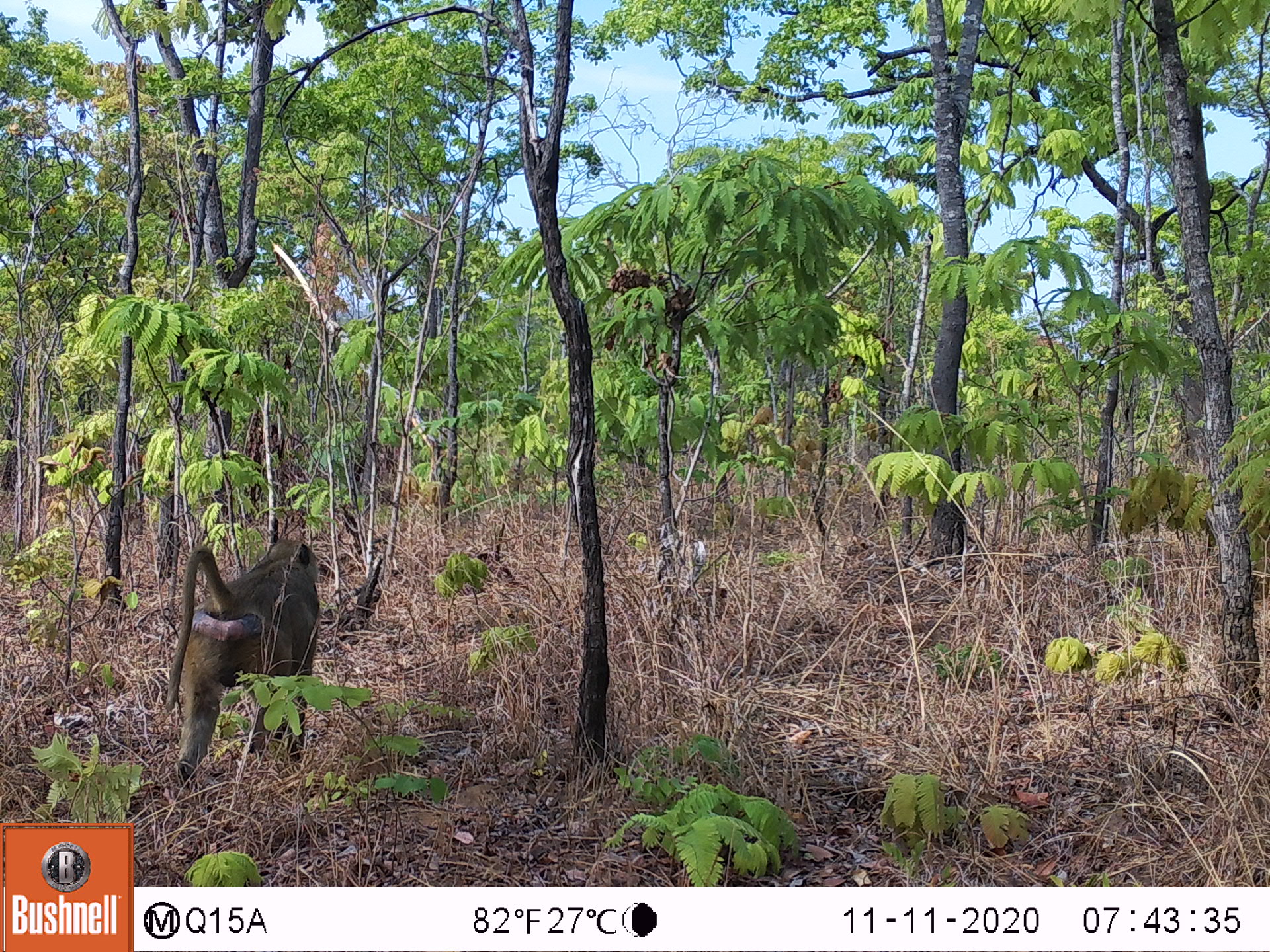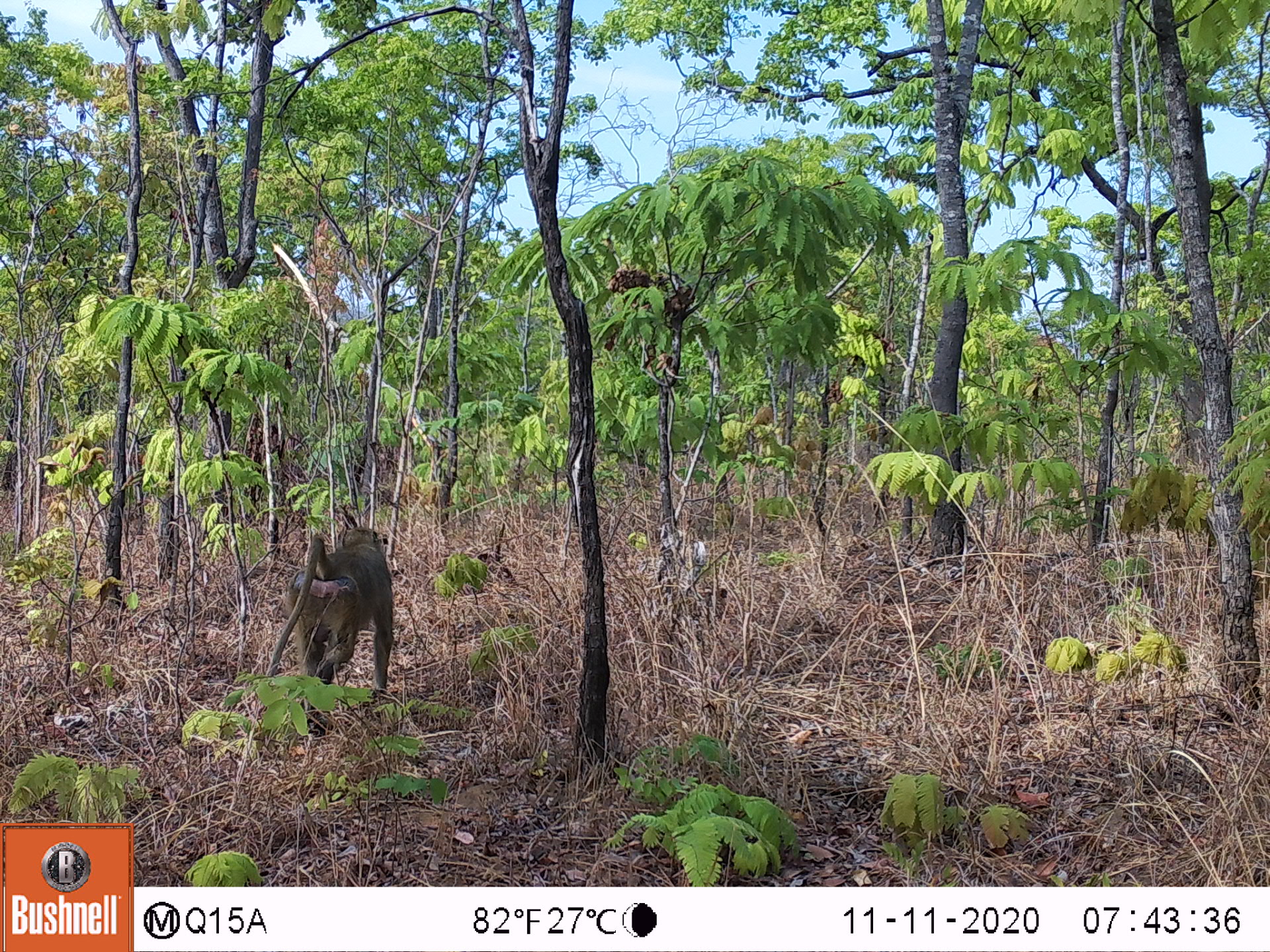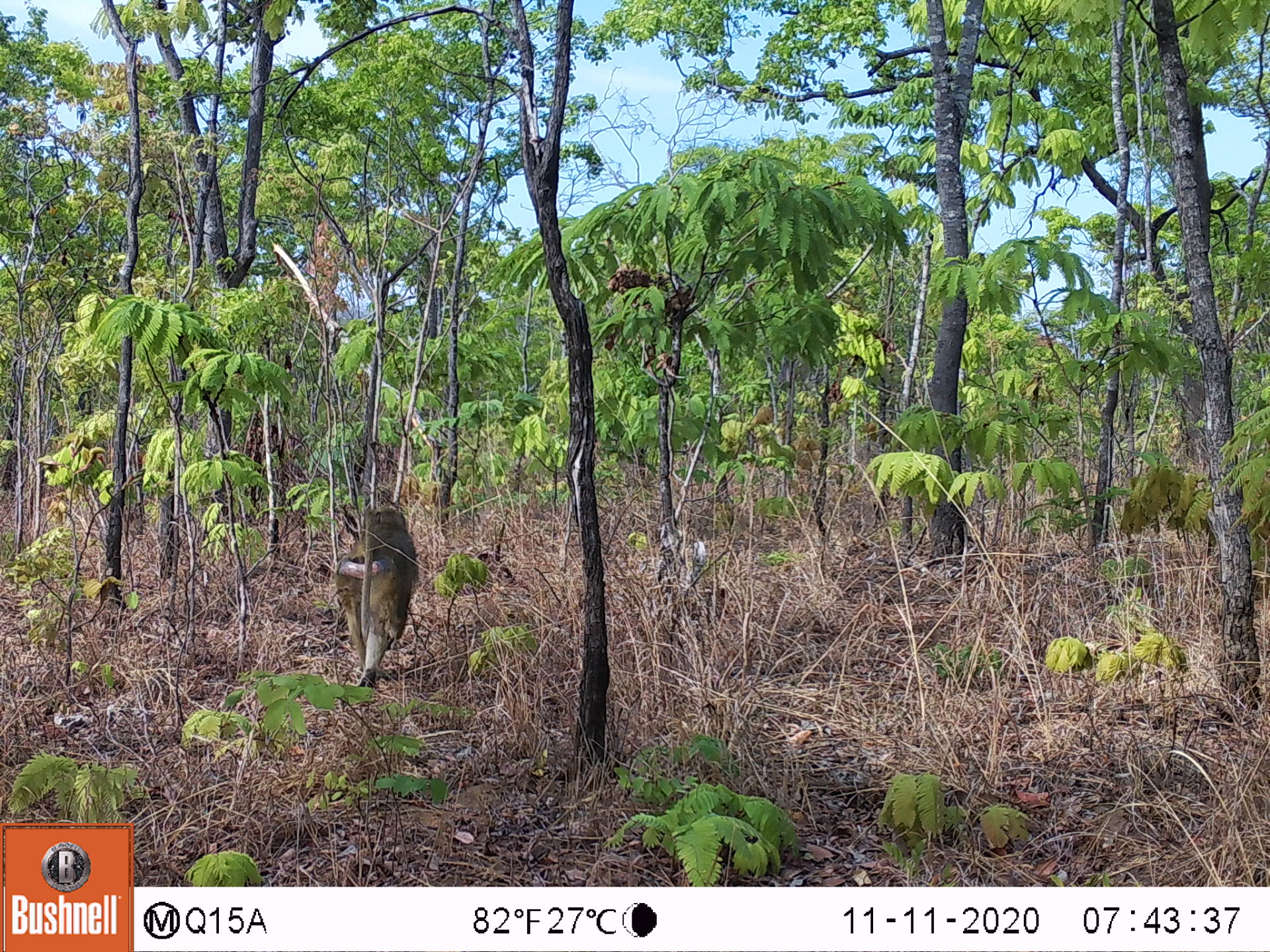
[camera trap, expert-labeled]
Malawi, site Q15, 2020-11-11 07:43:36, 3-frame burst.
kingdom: Animalia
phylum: Chordata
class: Mammalia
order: Primates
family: Cercopithecidae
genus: Papio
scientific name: Papio cynocephalus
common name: yellow baboon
Yellow baboon (Papio cynocephalus), count 1.